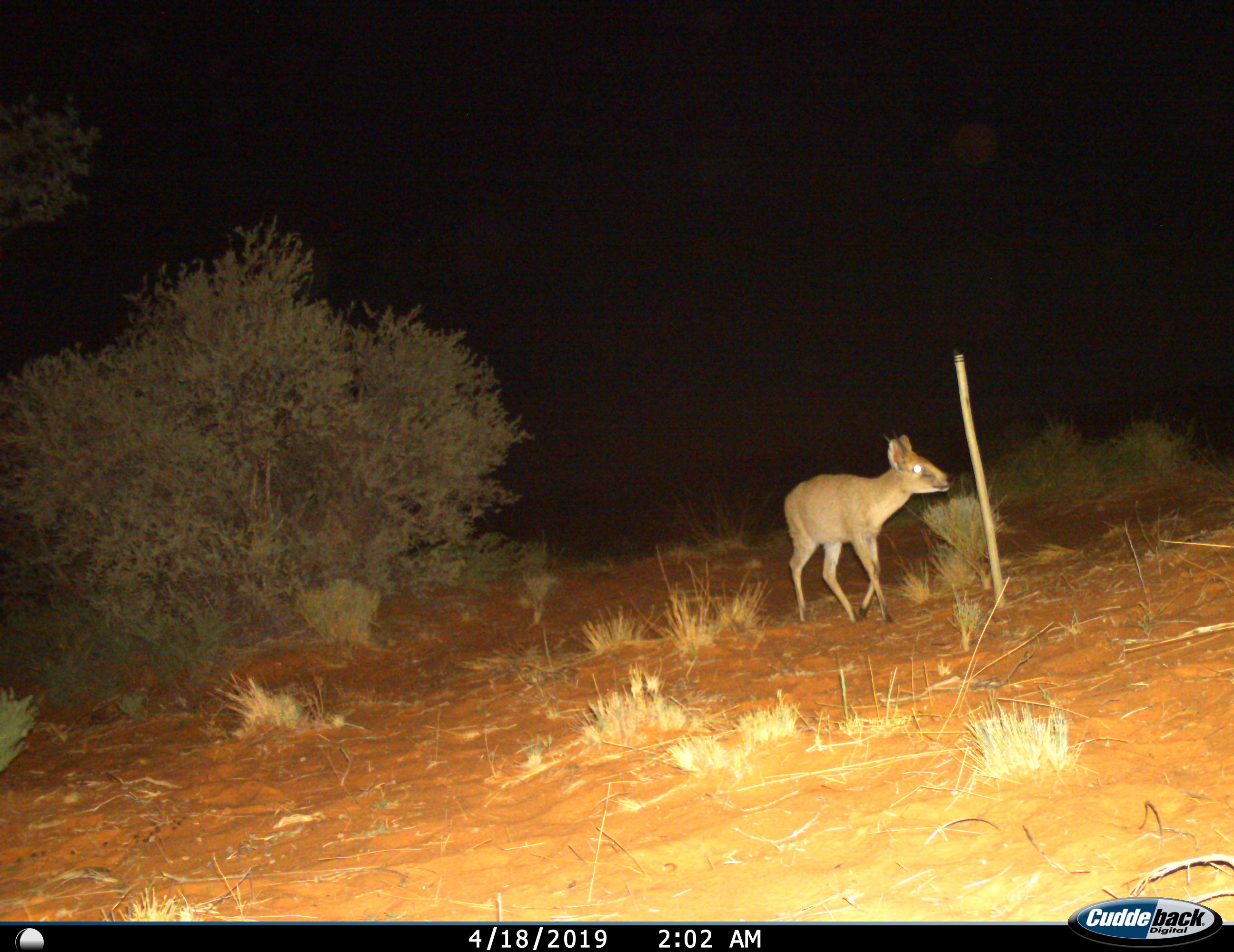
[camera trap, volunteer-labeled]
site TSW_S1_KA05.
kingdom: Animalia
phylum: Chordata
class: Mammalia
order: Artiodactyla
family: Bovidae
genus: Sylvicapra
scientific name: Sylvicapra grimmia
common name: common duiker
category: duikercommongrey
Duikercommongrey (common duiker) (Sylvicapra grimmia), count 1. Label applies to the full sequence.